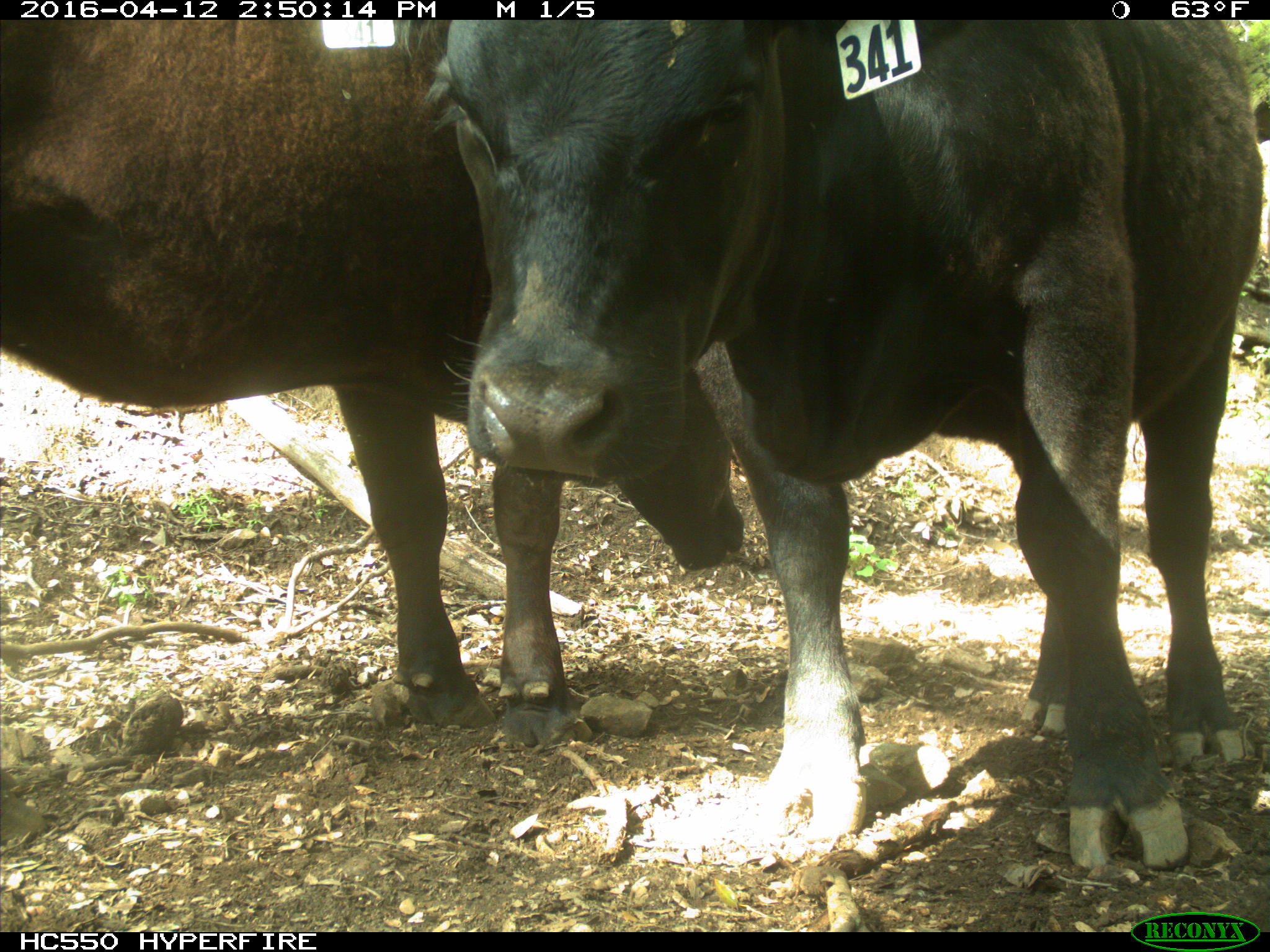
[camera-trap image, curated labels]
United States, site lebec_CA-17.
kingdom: Animalia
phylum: Chordata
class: Mammalia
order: Artiodactyla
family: Bovidae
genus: Bos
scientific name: Bos taurus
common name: domestic cow